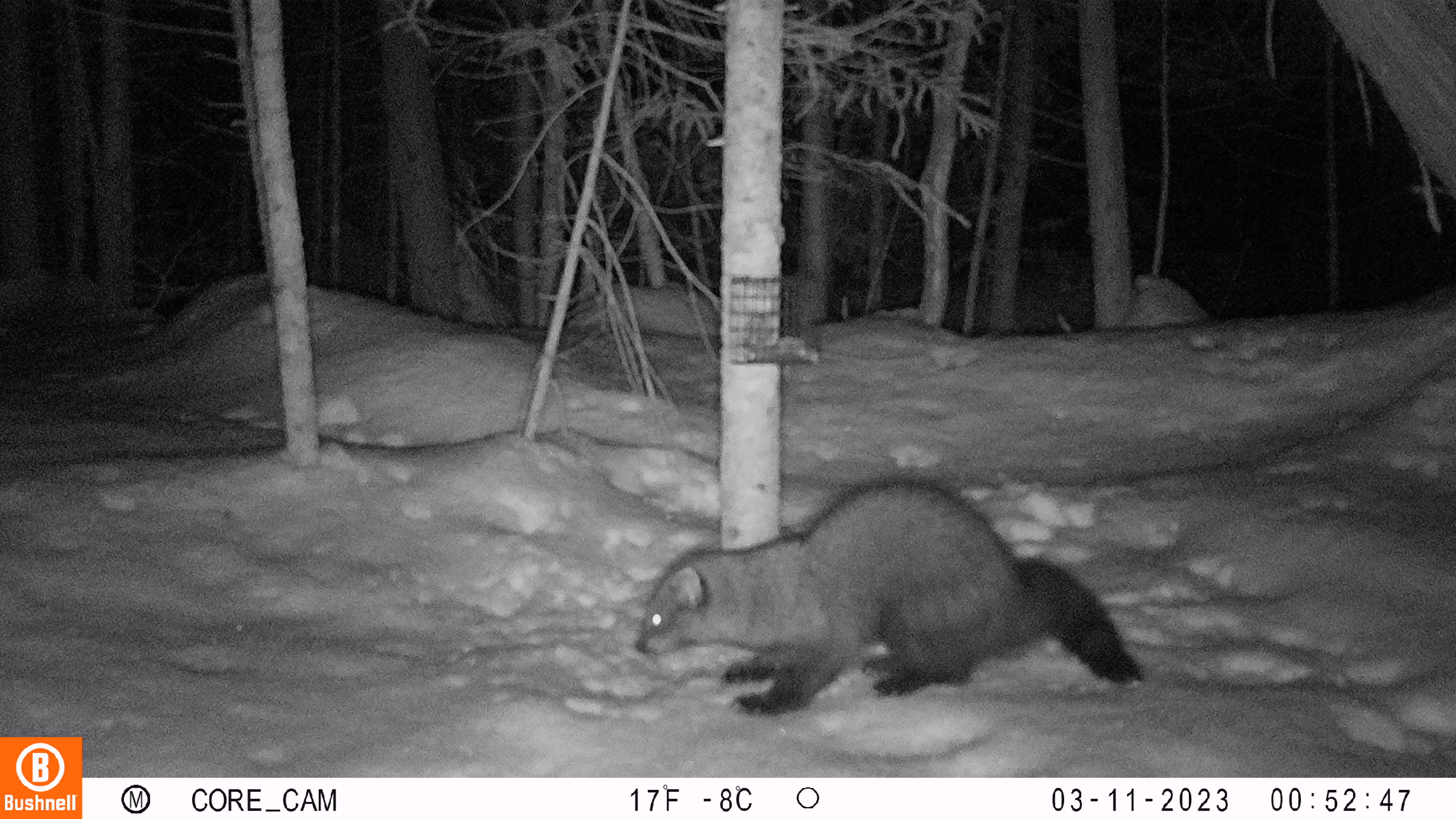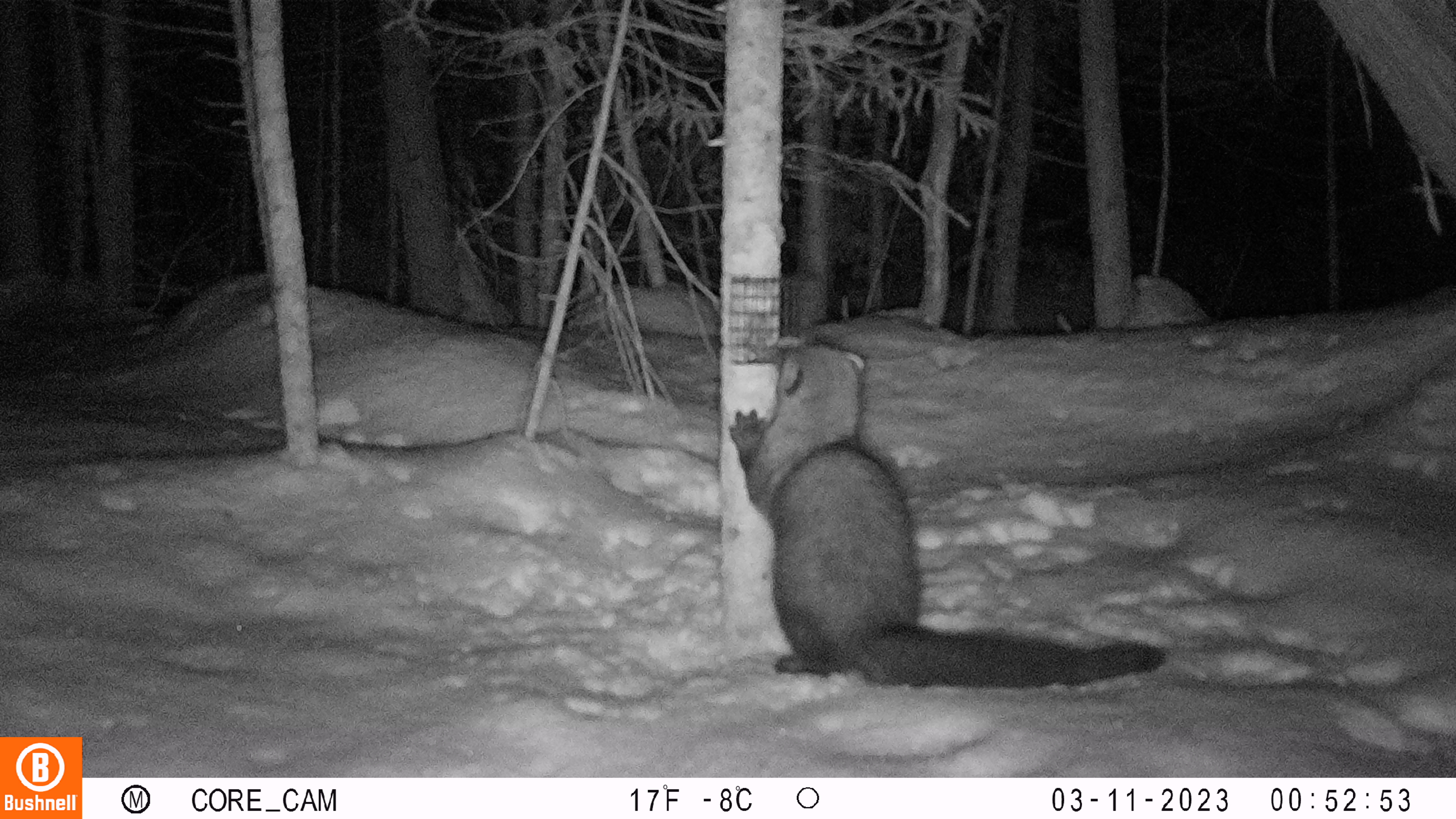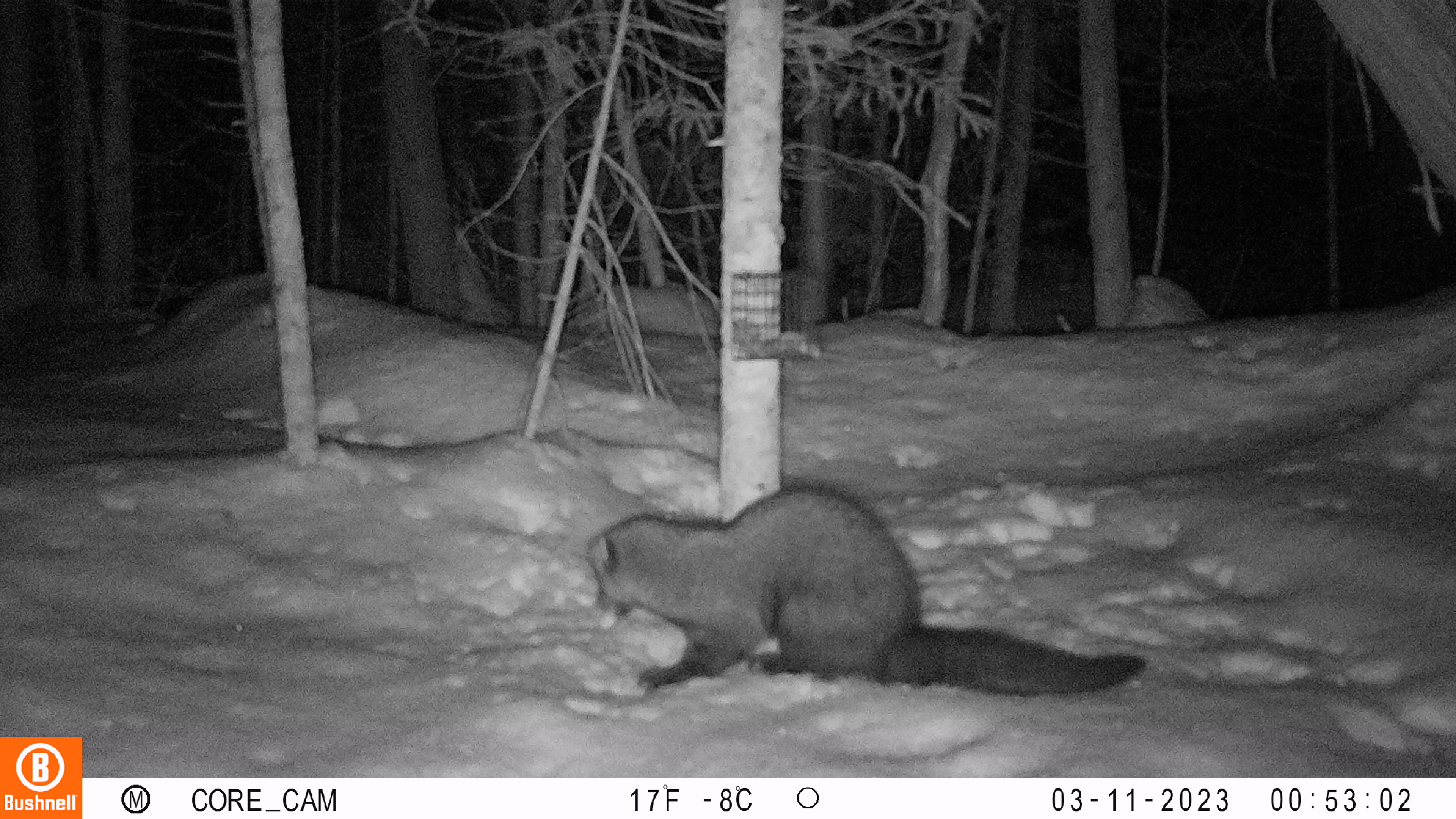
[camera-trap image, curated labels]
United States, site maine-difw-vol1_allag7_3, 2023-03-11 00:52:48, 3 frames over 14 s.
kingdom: Animalia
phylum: Chordata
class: Mammalia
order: Carnivora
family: Mustelidae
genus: Pekania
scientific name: Pekania pennanti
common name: fisher